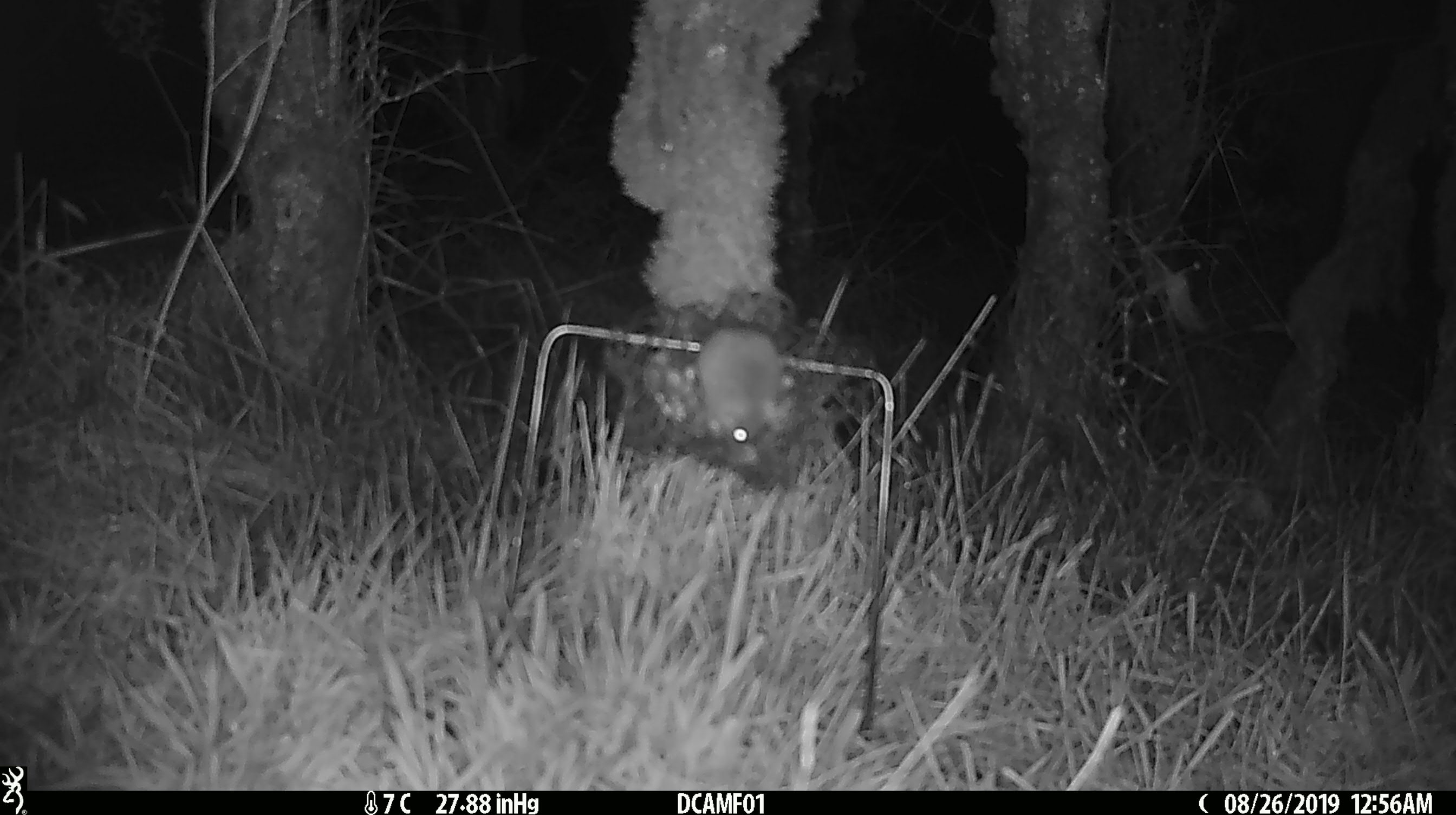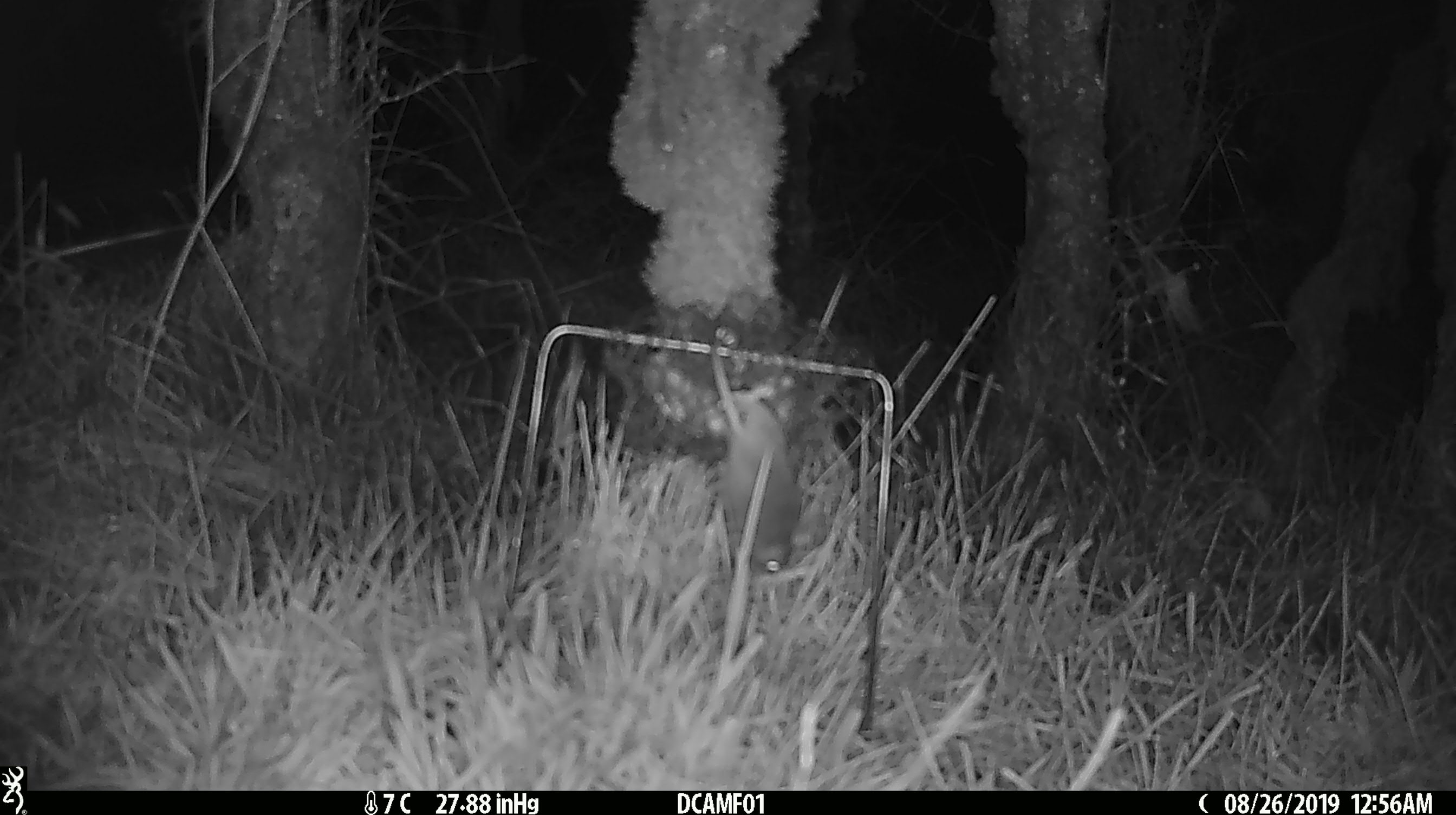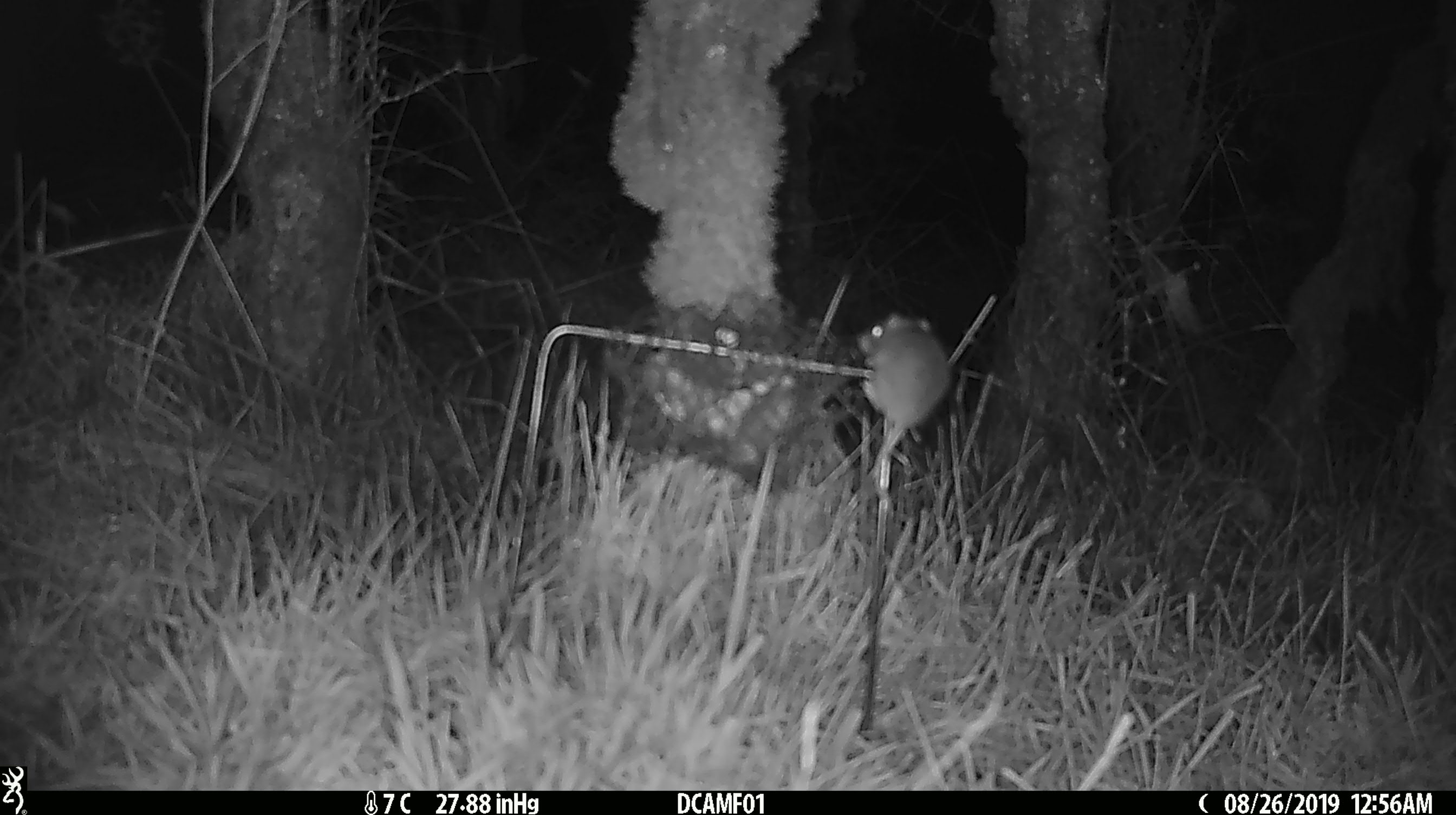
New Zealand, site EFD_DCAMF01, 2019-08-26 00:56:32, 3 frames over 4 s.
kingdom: Animalia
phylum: Chordata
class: Mammalia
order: Rodentia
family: Muridae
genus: Mus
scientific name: Mus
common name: mouse